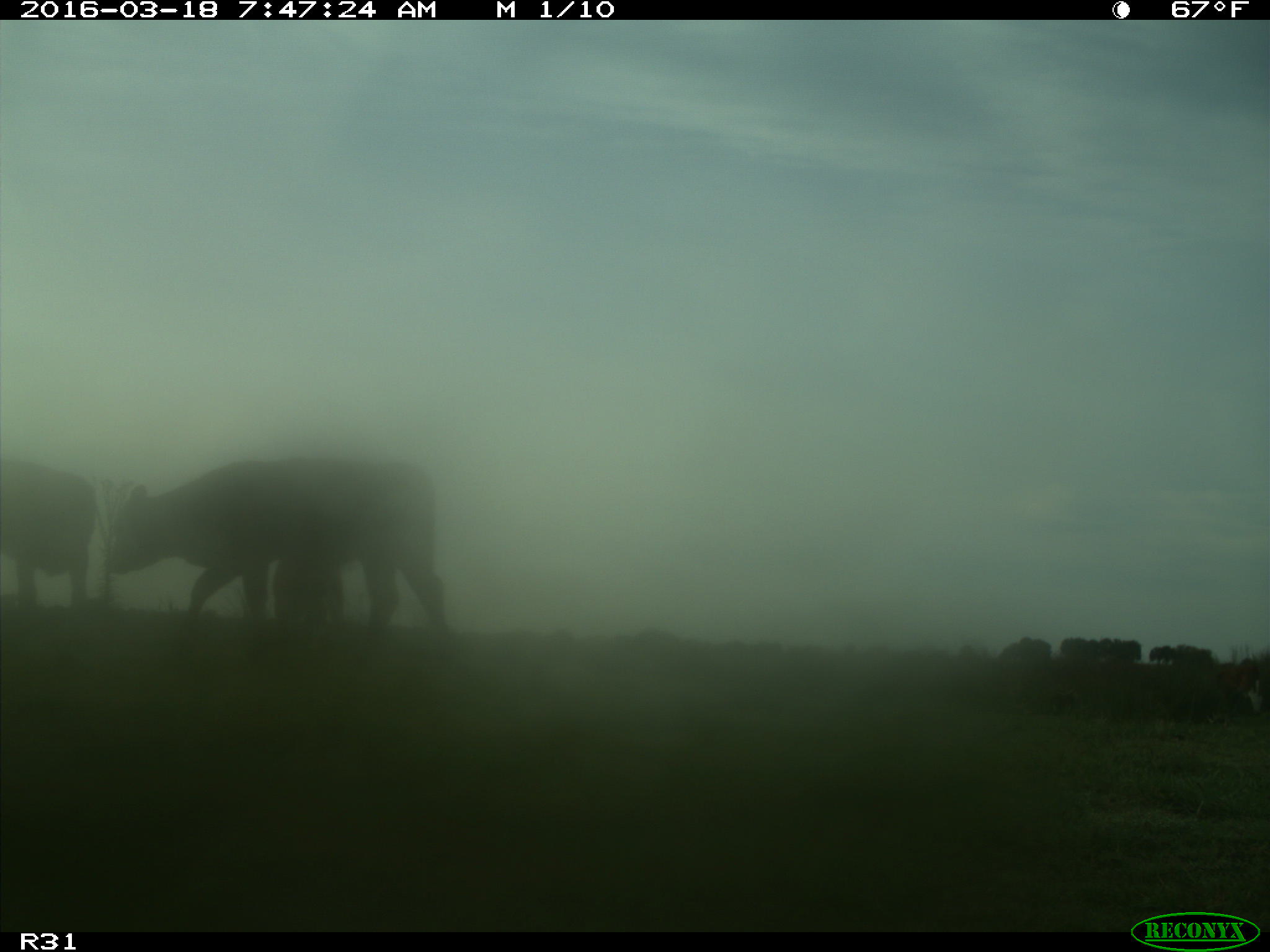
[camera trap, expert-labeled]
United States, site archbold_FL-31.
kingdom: Animalia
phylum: Chordata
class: Mammalia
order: Artiodactyla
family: Bovidae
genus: Bos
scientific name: Bos taurus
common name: domestic cow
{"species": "Bos taurus (domestic cow)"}